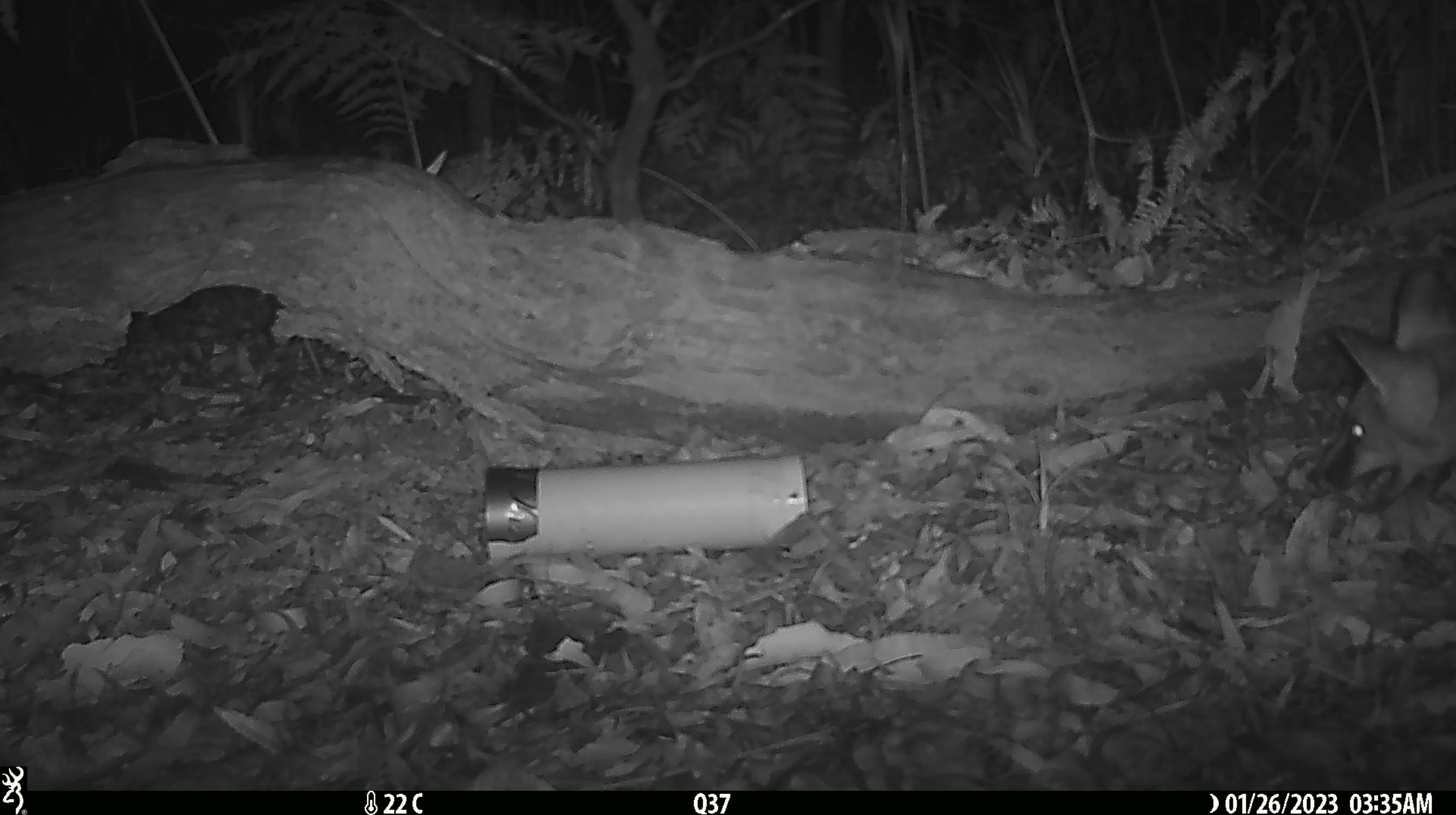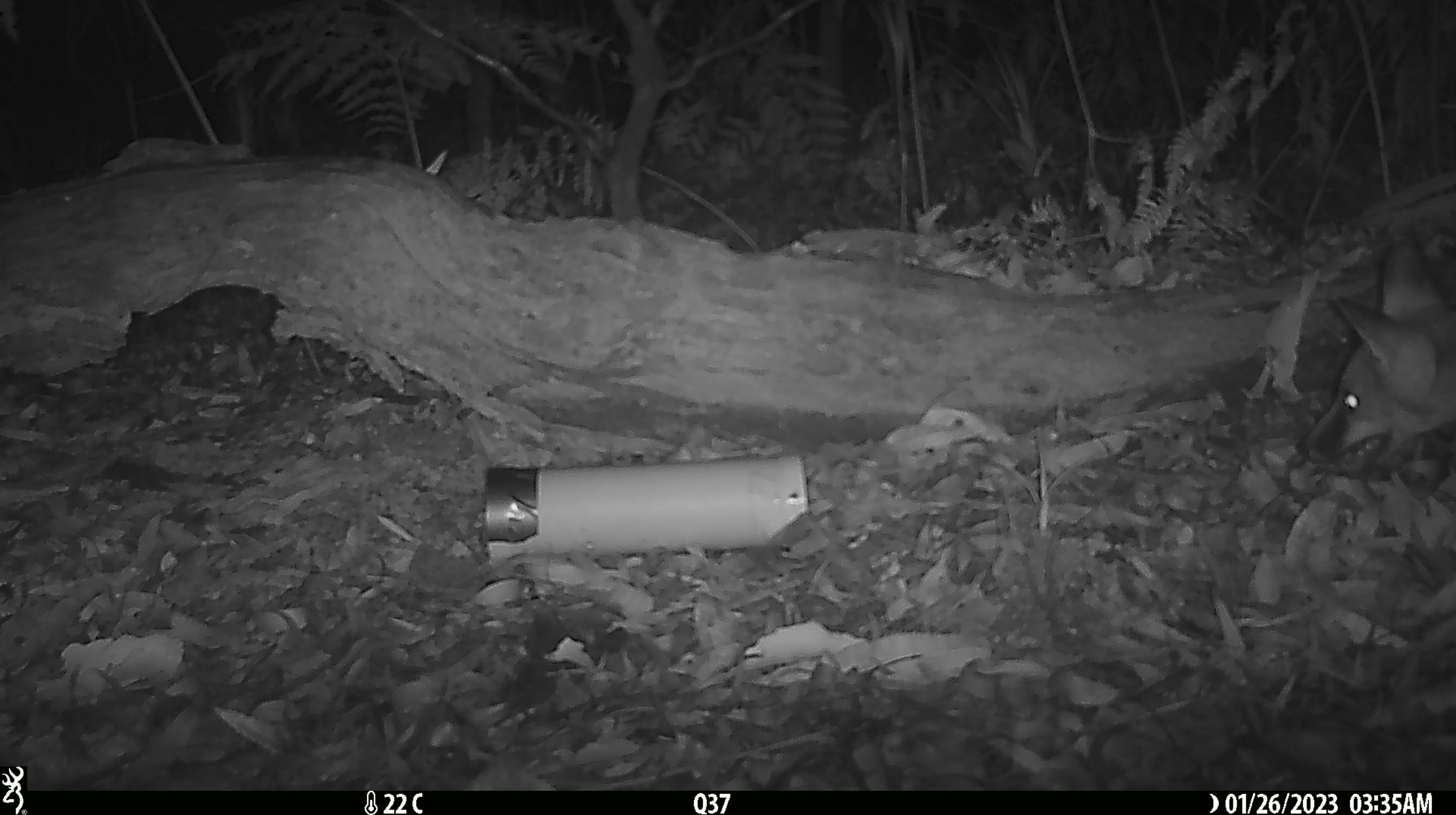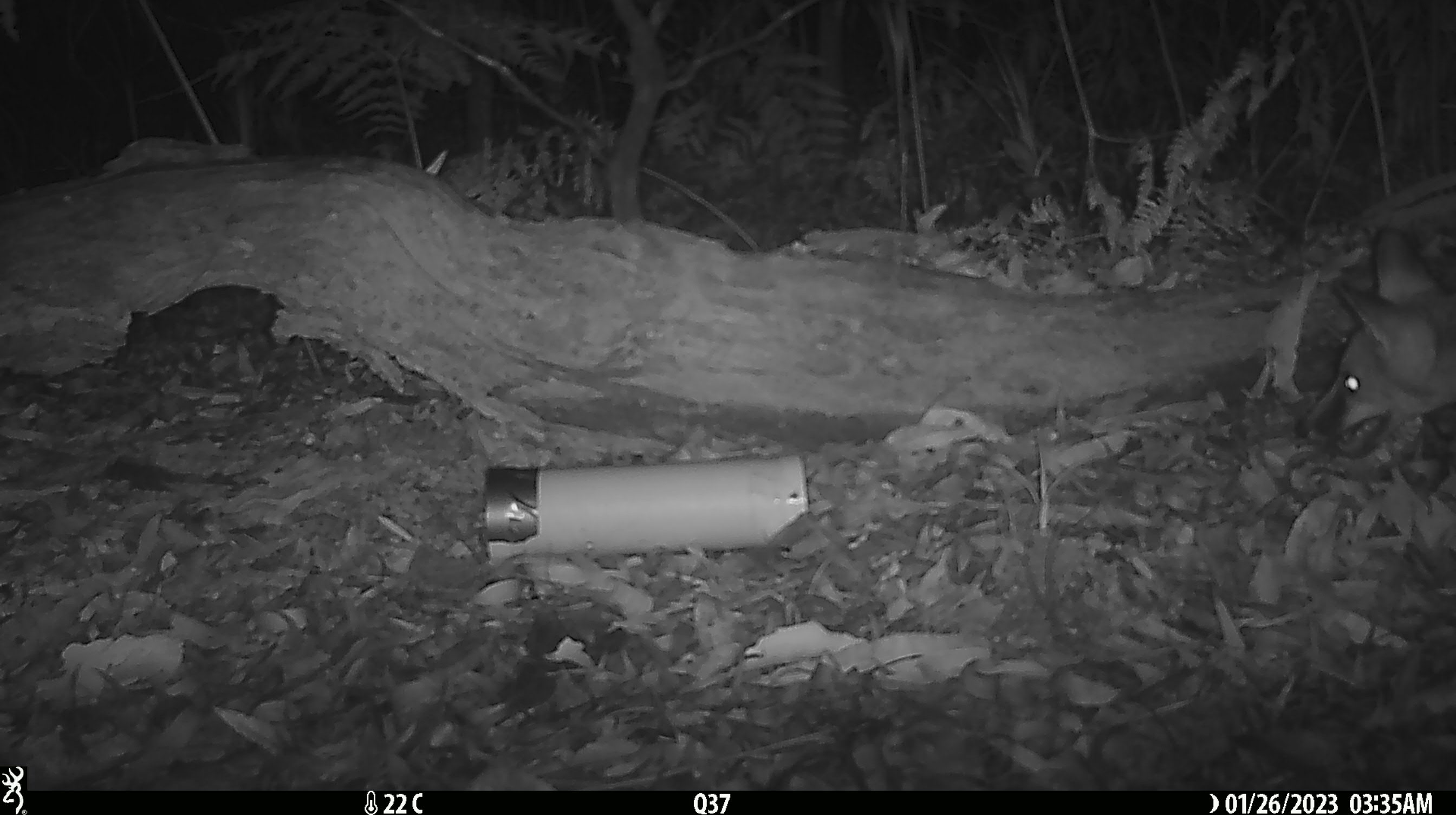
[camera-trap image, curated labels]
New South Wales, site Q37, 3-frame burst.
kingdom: Animalia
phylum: Chordata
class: Mammalia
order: Carnivora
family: Canidae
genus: Vulpes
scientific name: Vulpes vulpes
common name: red fox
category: fox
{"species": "fox (red fox) (Vulpes vulpes)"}